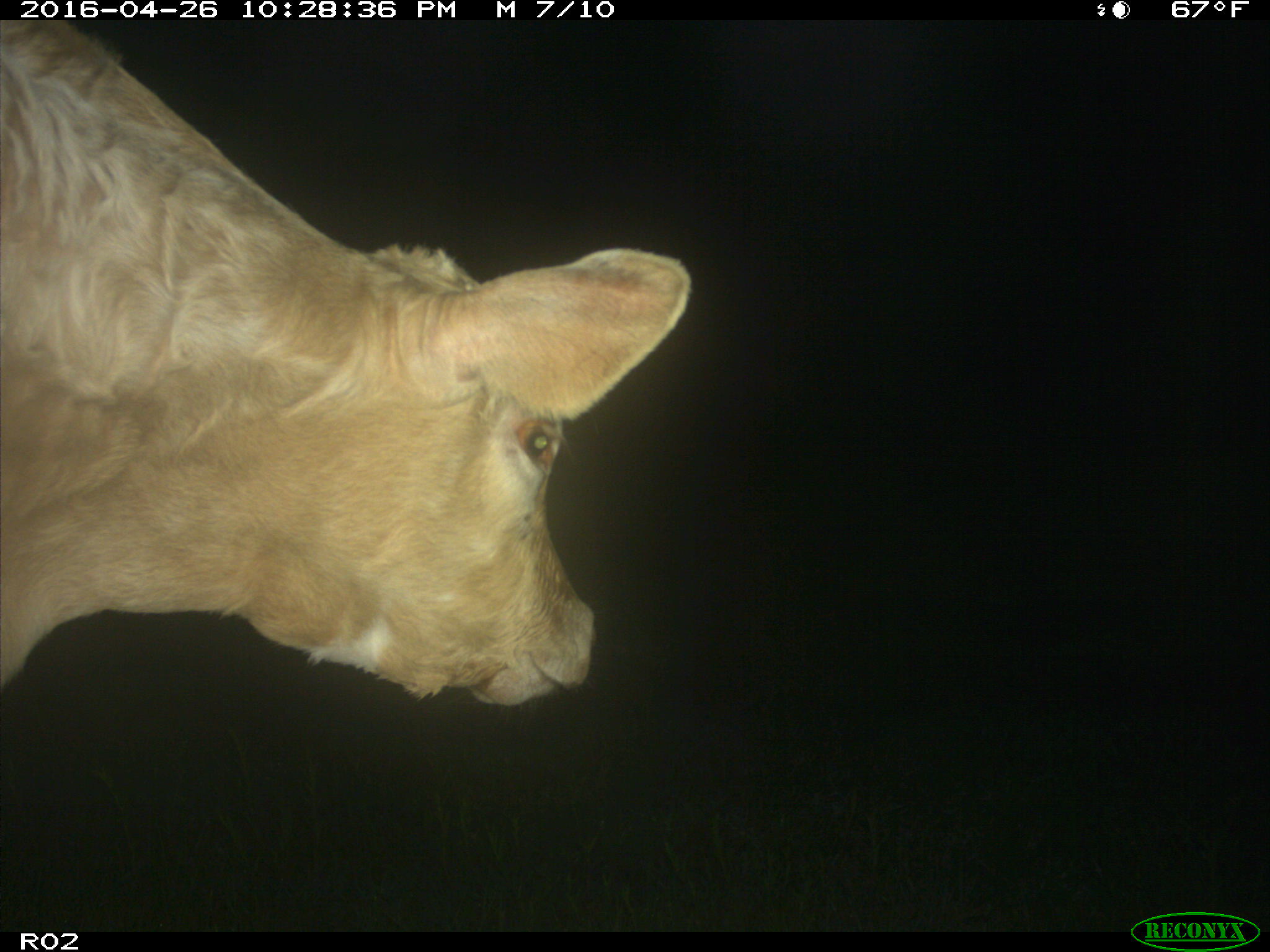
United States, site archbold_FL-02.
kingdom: Animalia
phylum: Chordata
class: Mammalia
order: Artiodactyla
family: Bovidae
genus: Bos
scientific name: Bos taurus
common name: domestic cow